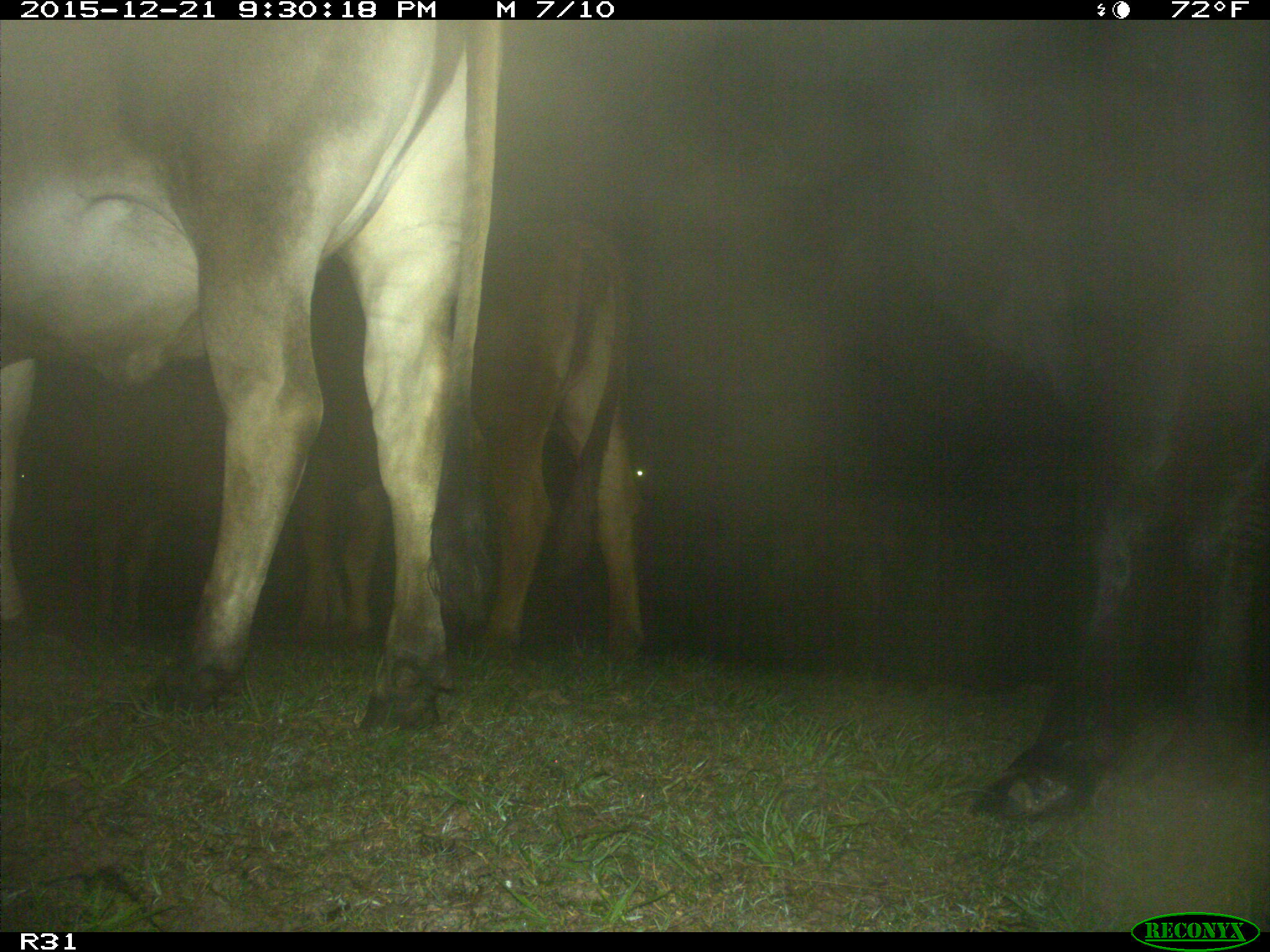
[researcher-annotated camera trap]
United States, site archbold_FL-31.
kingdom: Animalia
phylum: Chordata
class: Mammalia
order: Artiodactyla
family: Bovidae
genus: Bos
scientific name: Bos taurus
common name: domestic cow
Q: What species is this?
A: Bos taurus (domestic cow).